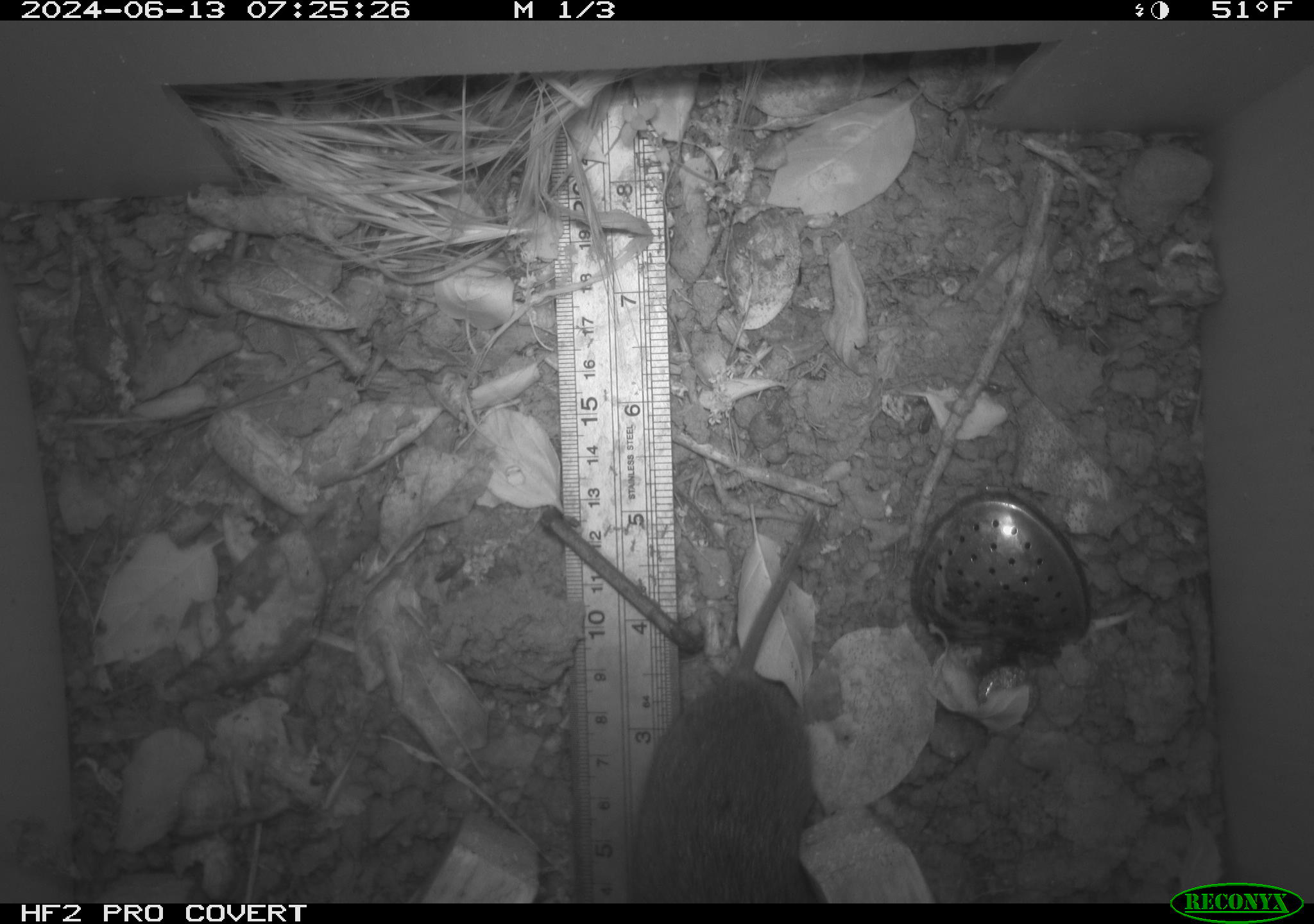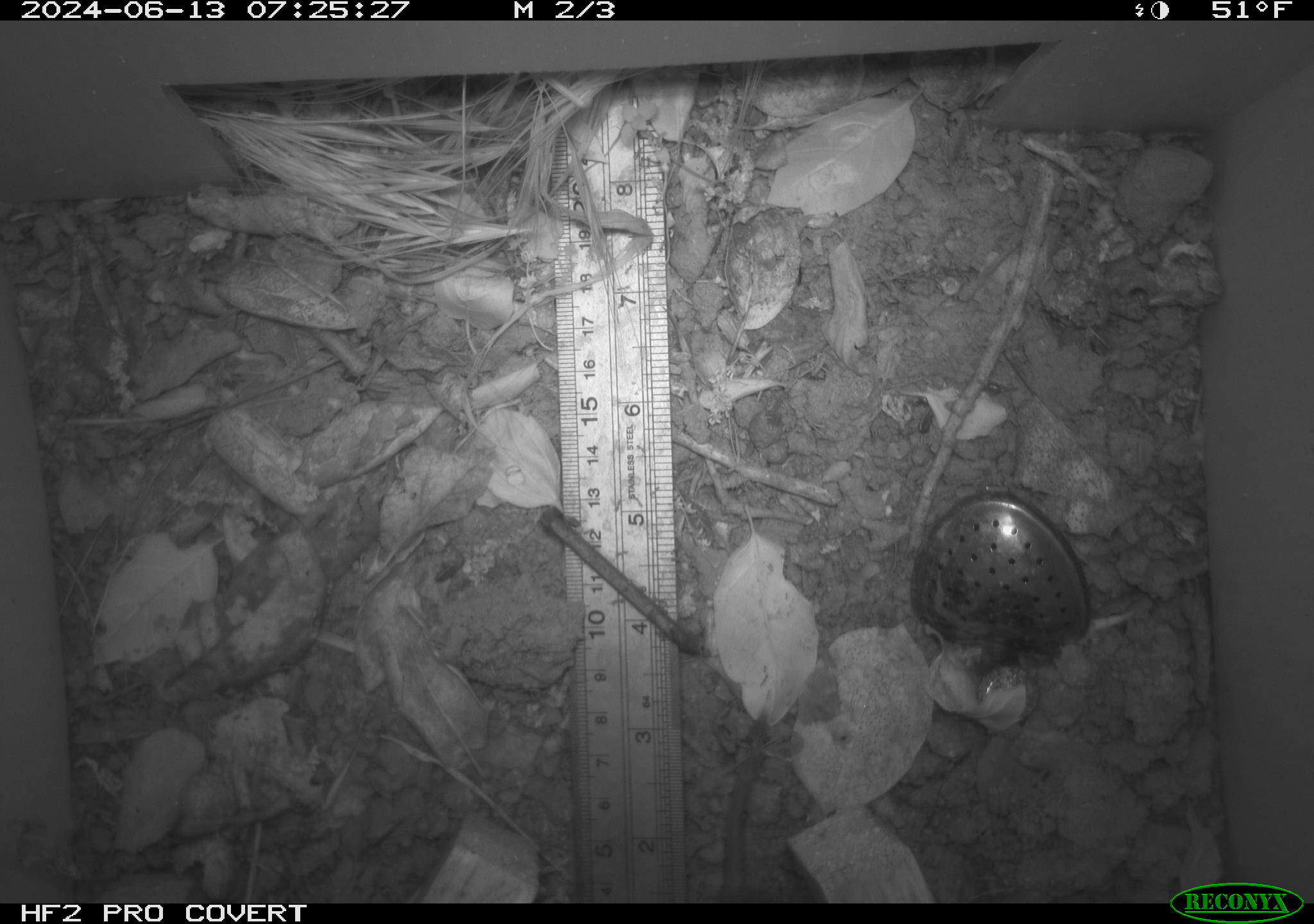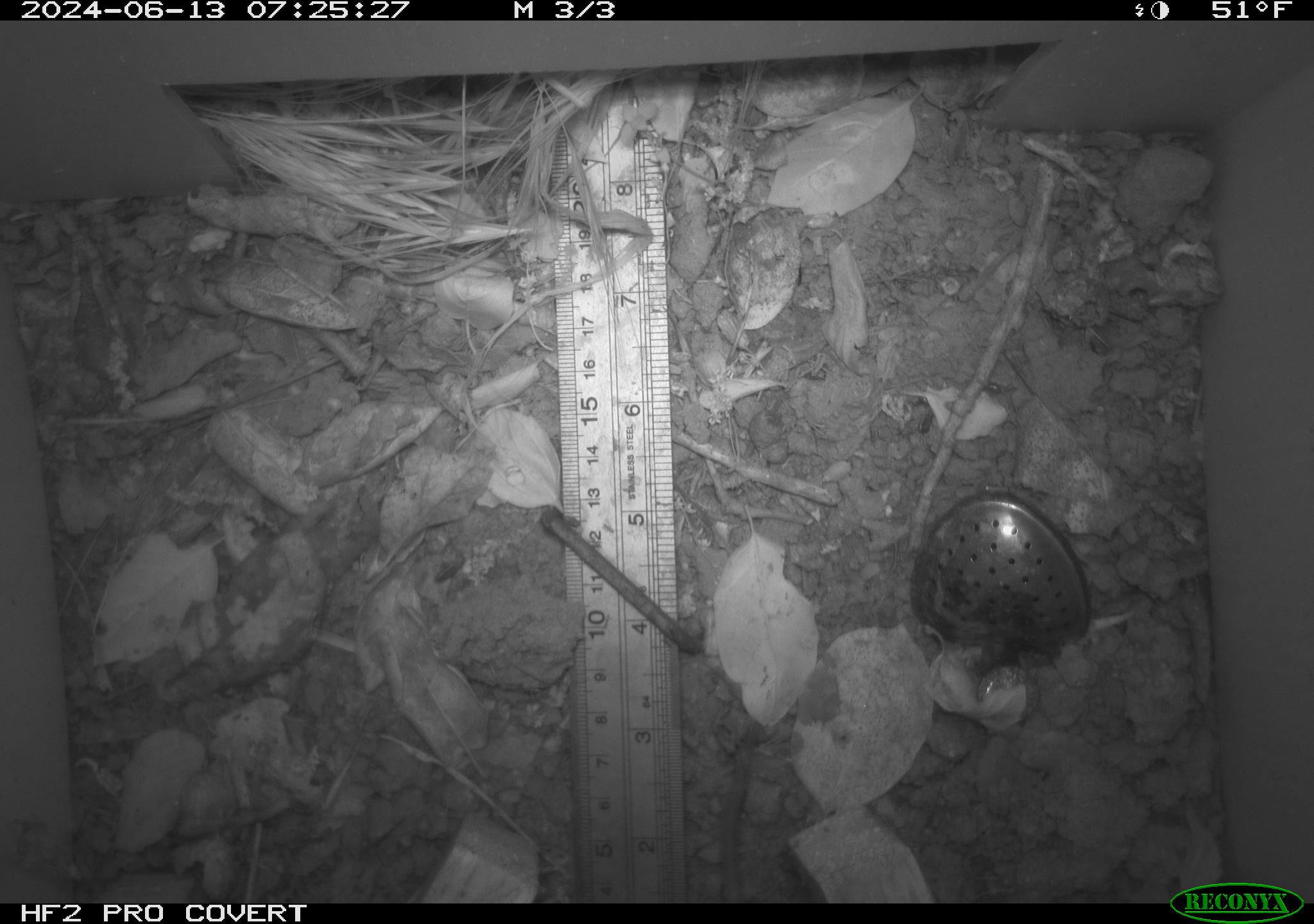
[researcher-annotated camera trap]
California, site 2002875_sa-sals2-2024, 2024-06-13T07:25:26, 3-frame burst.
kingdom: Animalia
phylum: Chordata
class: Mammalia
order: Rodentia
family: Cricetidae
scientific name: Arvicolinae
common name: voles, lemmings, and muskrats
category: arvicolinae subfamily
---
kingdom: Animalia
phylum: Chordata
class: Mammalia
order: Rodentia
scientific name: Rodentia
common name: rodent